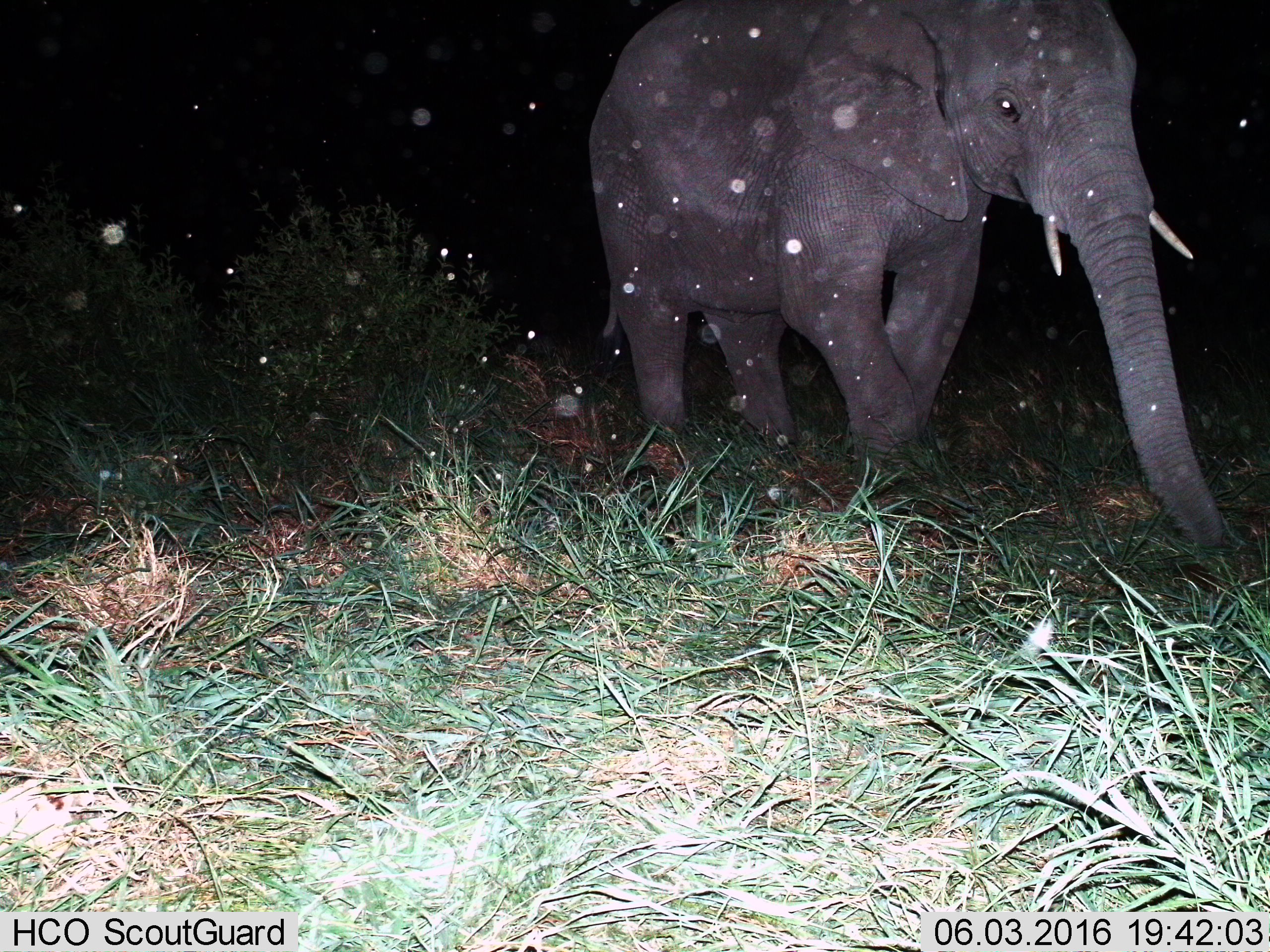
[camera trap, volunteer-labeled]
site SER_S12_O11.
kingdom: Animalia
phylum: Chordata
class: Mammalia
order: Proboscidea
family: Elephantidae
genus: Loxodonta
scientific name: Loxodonta africana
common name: african bush elephant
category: elephant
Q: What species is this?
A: Elephant (african bush elephant) (Loxodonta africana).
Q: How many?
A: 1.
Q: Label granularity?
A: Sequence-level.